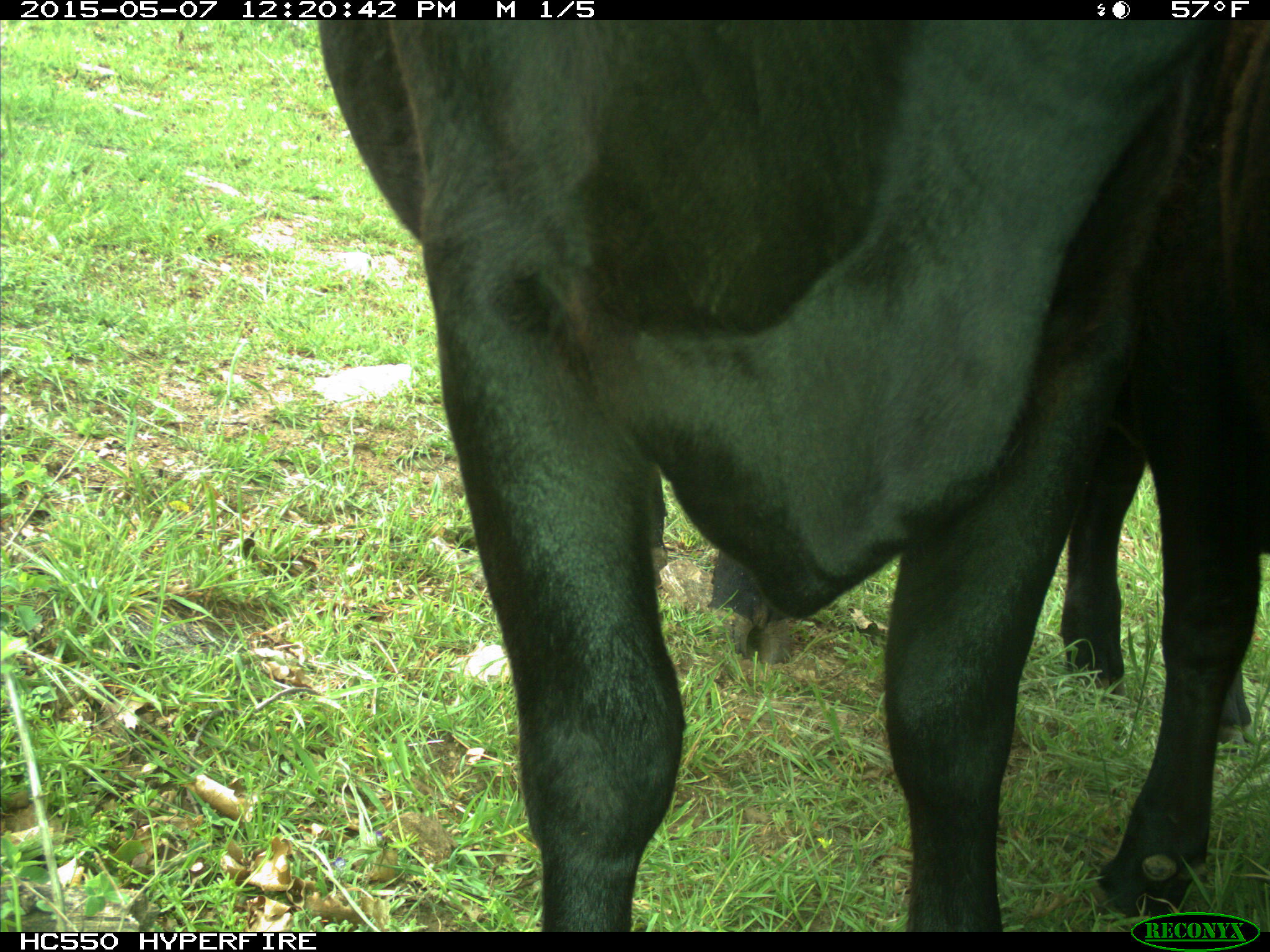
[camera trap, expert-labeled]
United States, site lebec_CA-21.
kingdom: Animalia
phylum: Chordata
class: Mammalia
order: Artiodactyla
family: Bovidae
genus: Bos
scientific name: Bos taurus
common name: domestic cow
Bos taurus (domestic cow).